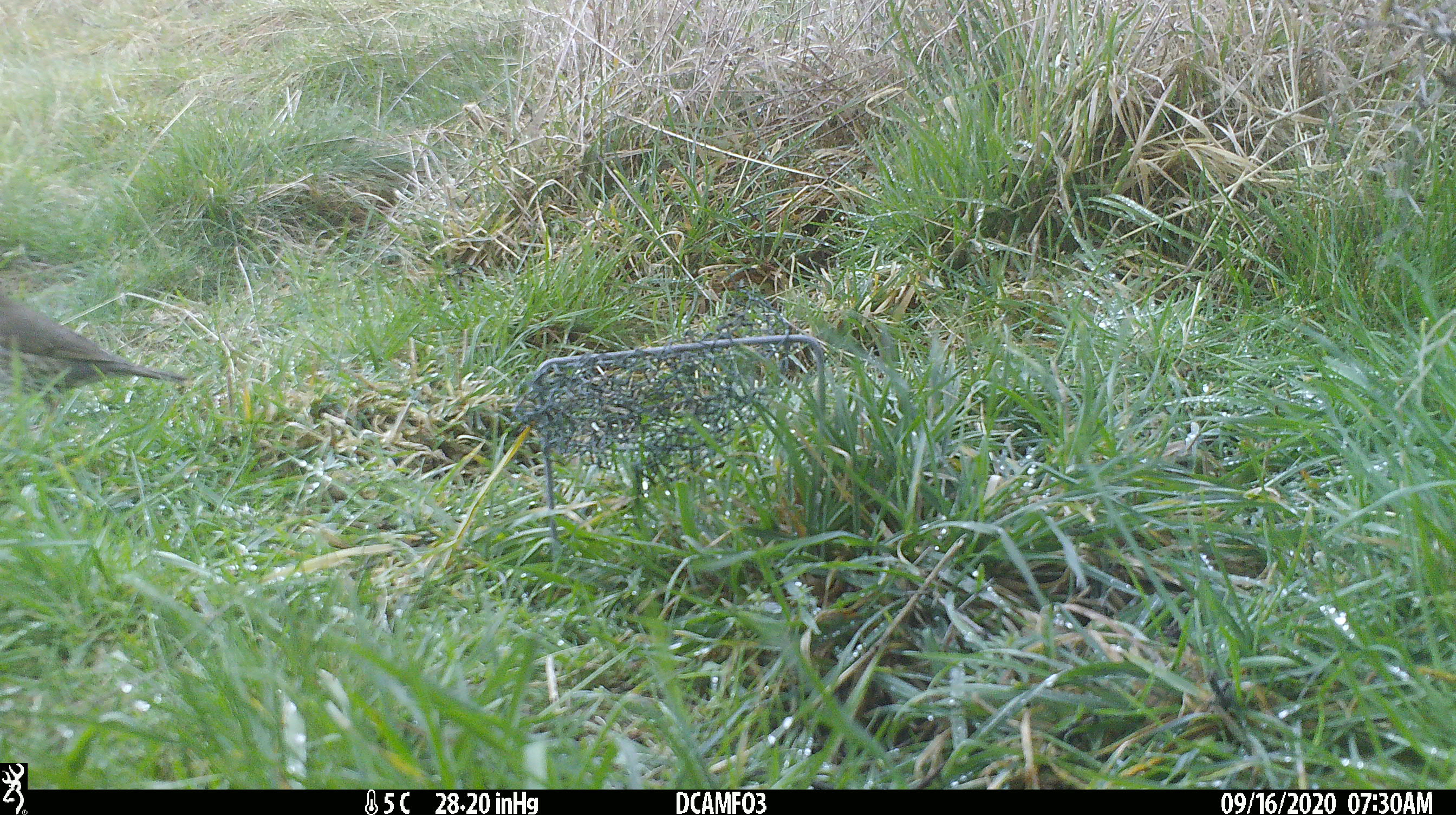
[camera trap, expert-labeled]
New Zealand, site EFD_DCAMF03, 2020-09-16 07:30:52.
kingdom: Animalia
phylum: Chordata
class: Aves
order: Passeriformes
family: Turdidae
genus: Turdus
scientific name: Turdus philomelos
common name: song thrush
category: thrush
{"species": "thrush (song thrush) (Turdus philomelos)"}